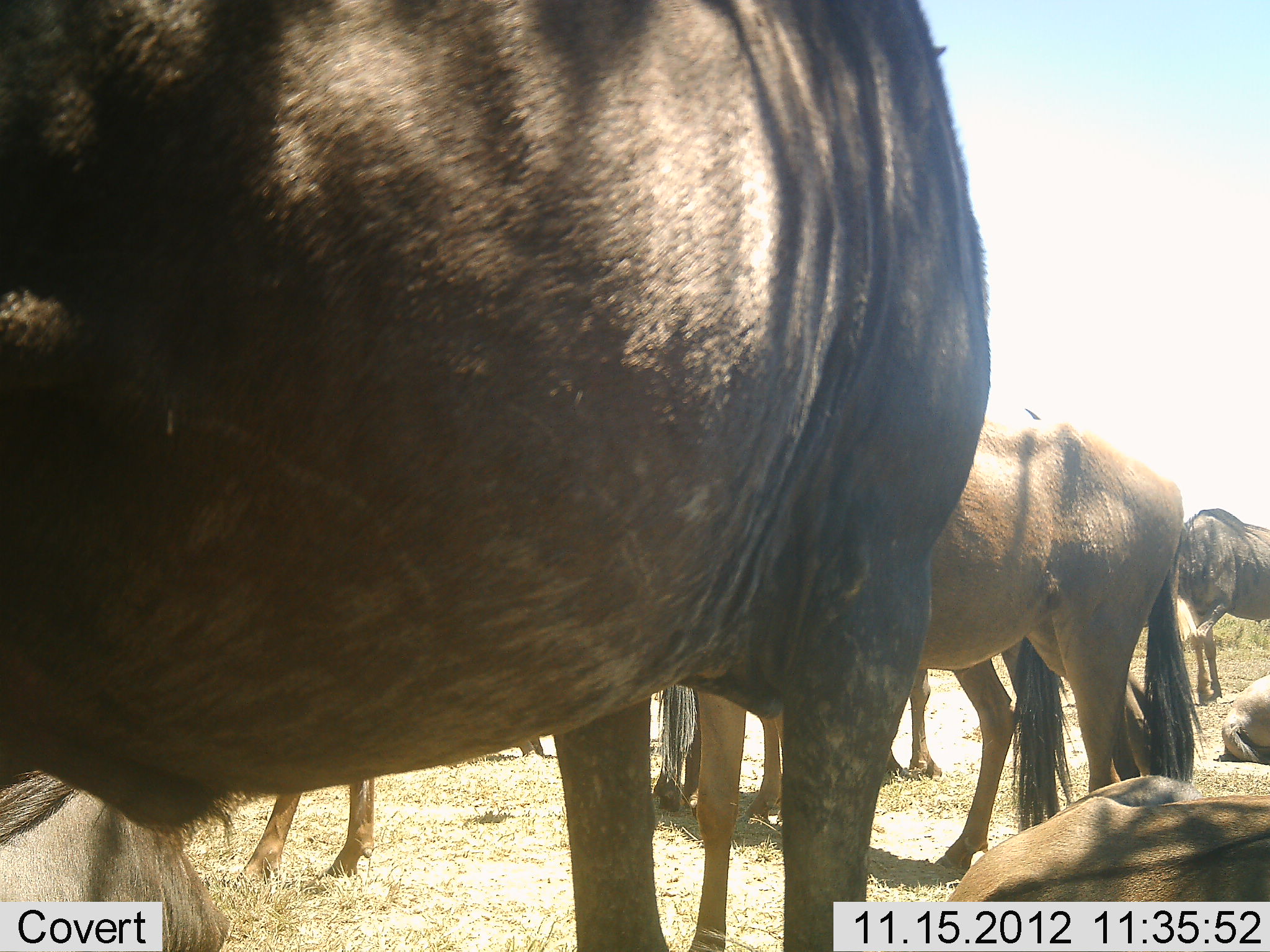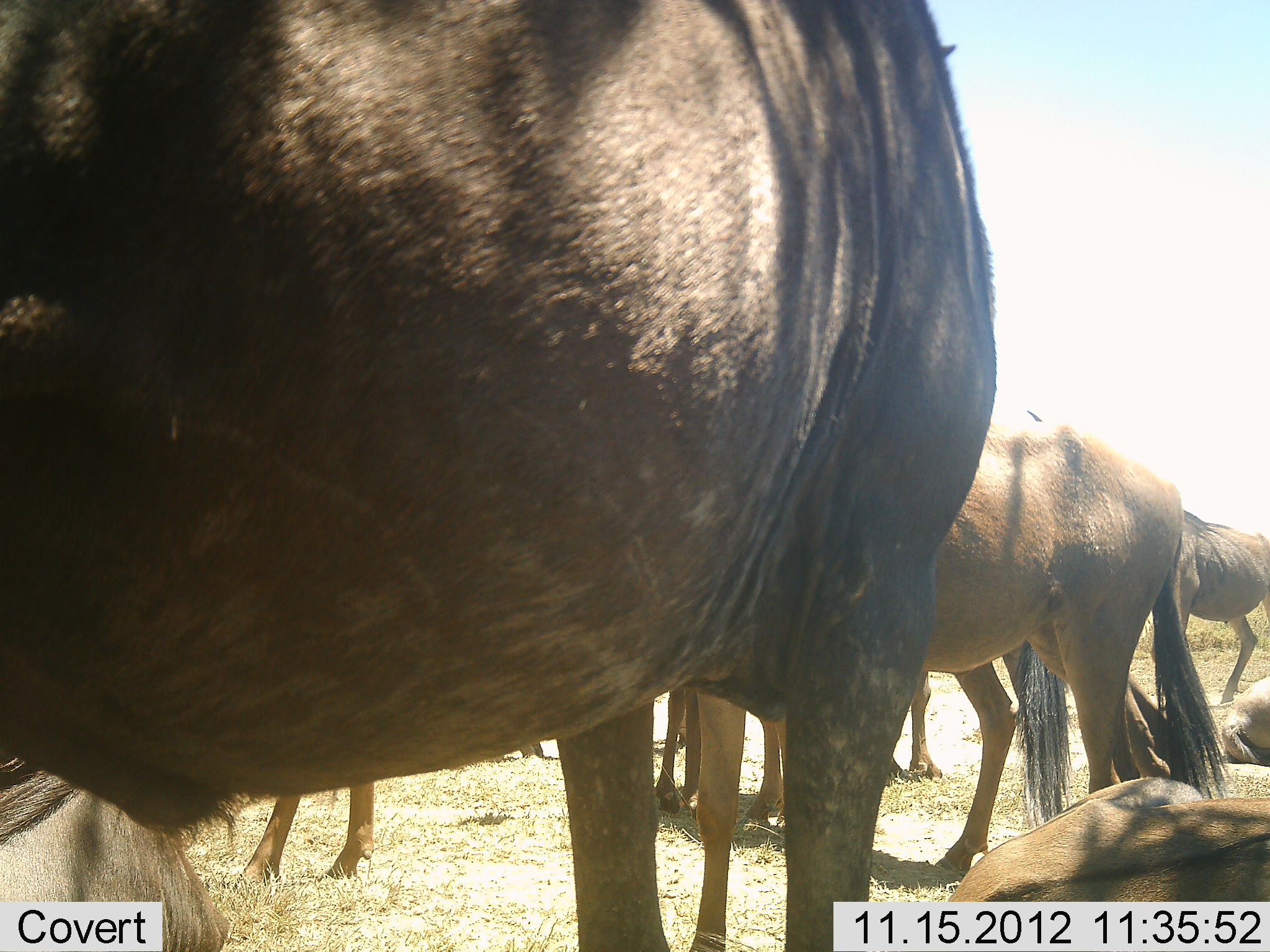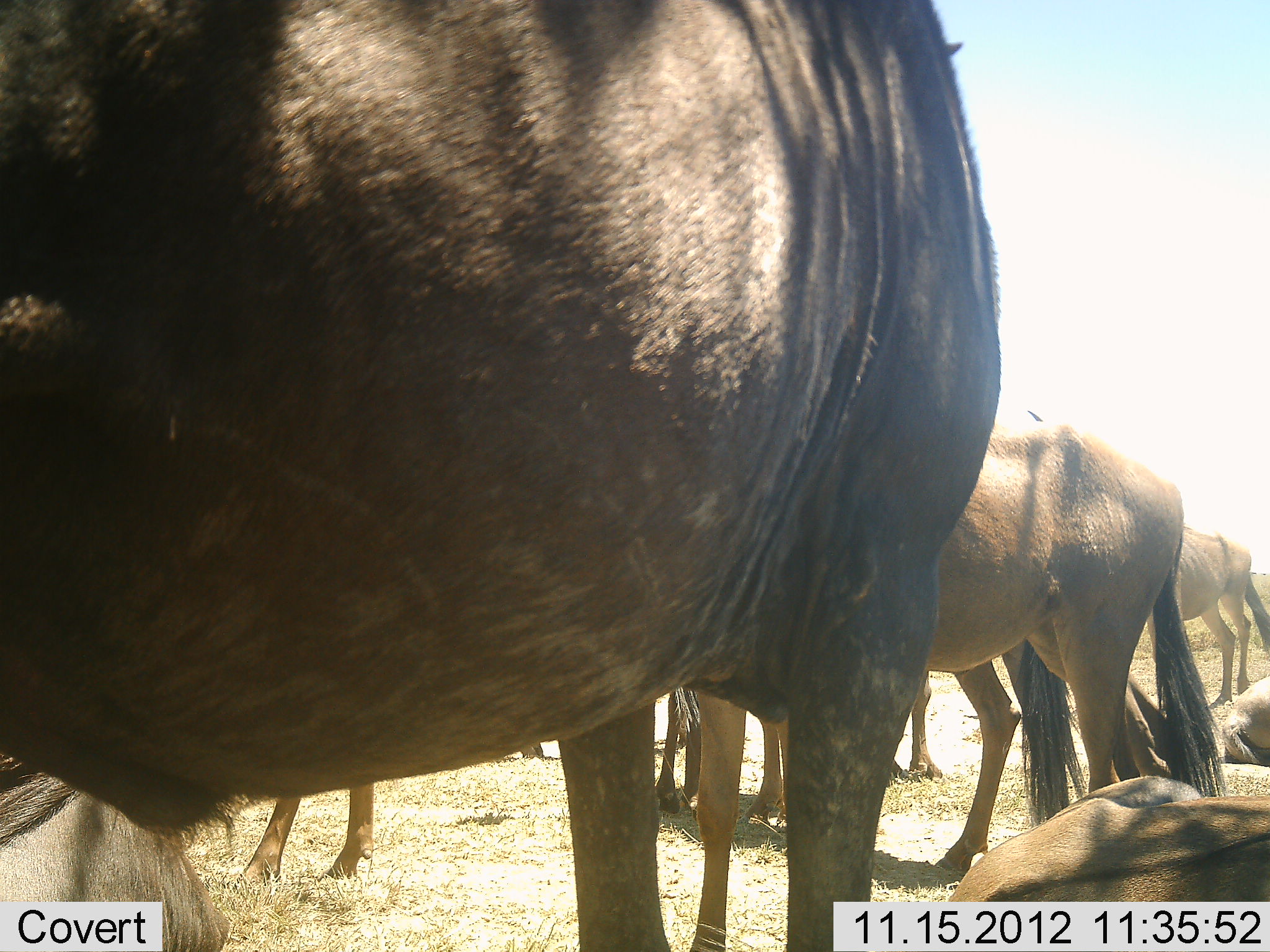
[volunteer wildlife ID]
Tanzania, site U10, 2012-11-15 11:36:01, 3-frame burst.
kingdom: Animalia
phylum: Chordata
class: Mammalia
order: Artiodactyla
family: Bovidae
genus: Connochaetes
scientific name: Connochaetes taurinus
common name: blue wildebeest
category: wildebeest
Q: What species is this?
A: Wildebeest (blue wildebeest) (Connochaetes taurinus).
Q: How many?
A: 8.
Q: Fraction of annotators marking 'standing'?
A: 90%.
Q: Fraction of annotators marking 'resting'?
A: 80%.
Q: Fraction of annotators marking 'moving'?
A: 10%.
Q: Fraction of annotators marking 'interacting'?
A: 10%.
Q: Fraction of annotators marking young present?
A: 20%.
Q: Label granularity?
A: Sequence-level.